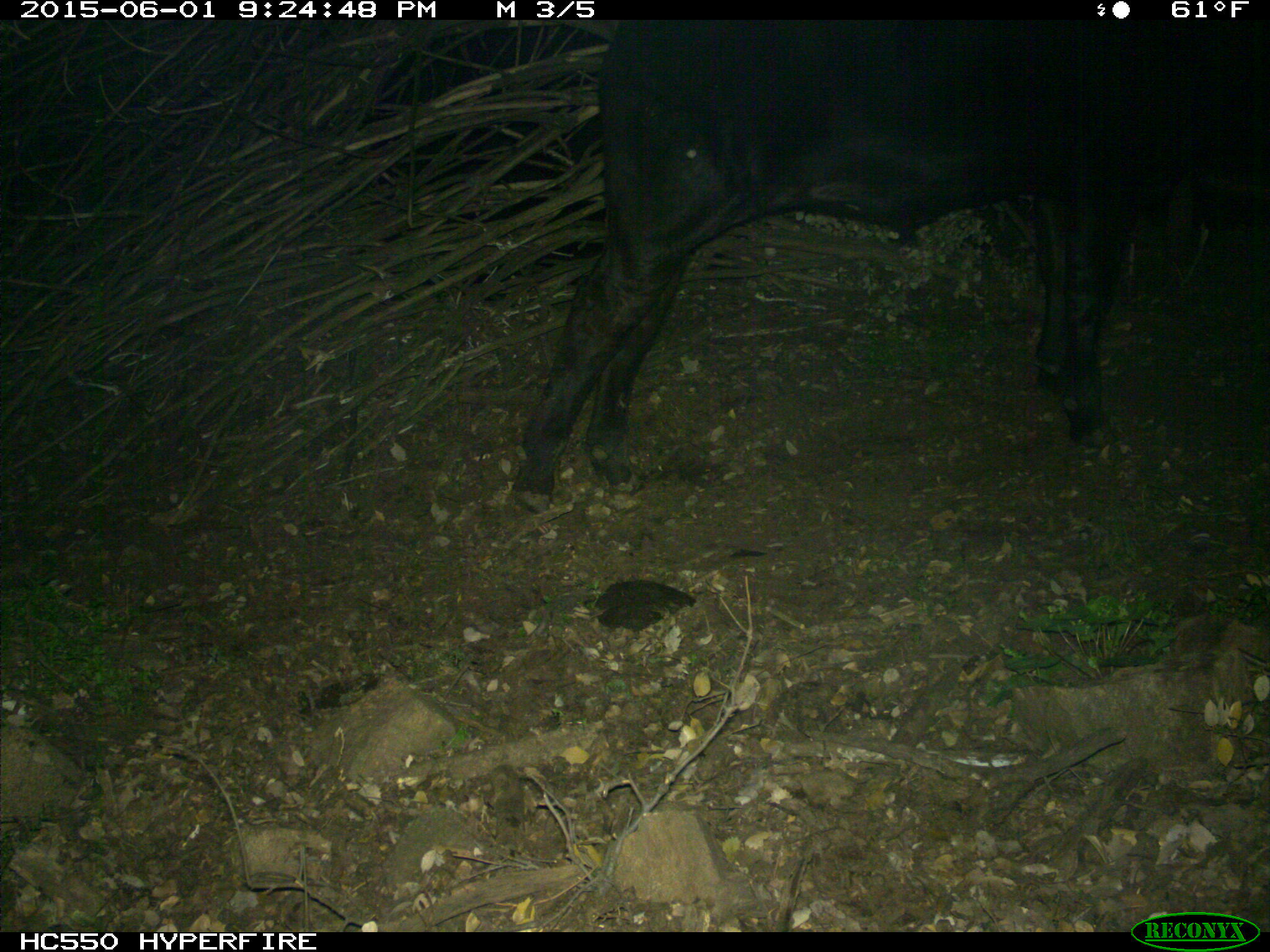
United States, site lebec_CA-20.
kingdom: Animalia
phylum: Chordata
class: Mammalia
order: Artiodactyla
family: Bovidae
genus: Bos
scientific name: Bos taurus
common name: domestic cow